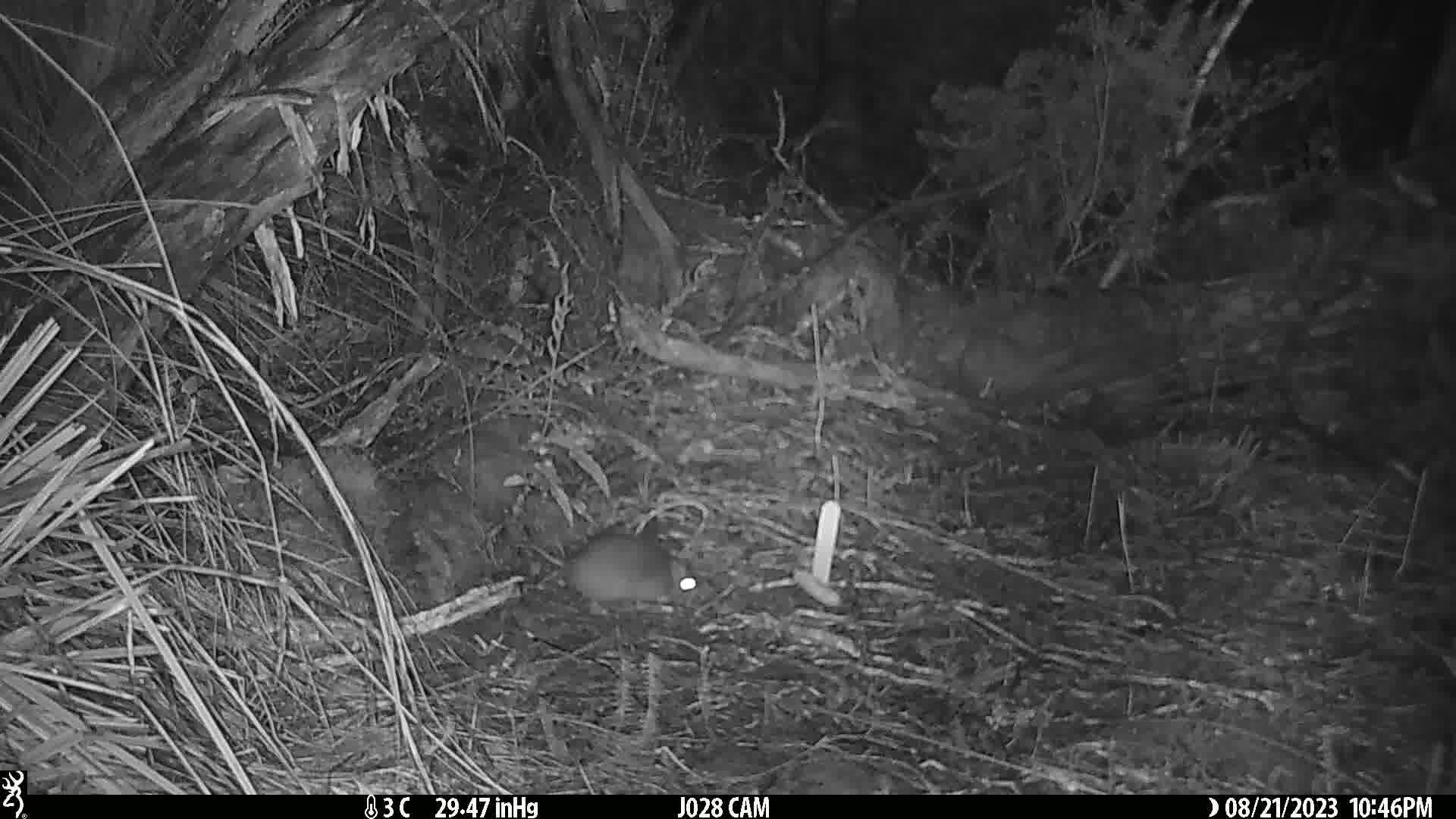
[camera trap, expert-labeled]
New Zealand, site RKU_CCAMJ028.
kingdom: Animalia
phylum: Chordata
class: Mammalia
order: Rodentia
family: Muridae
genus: Rattus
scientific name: Rattus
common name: rat